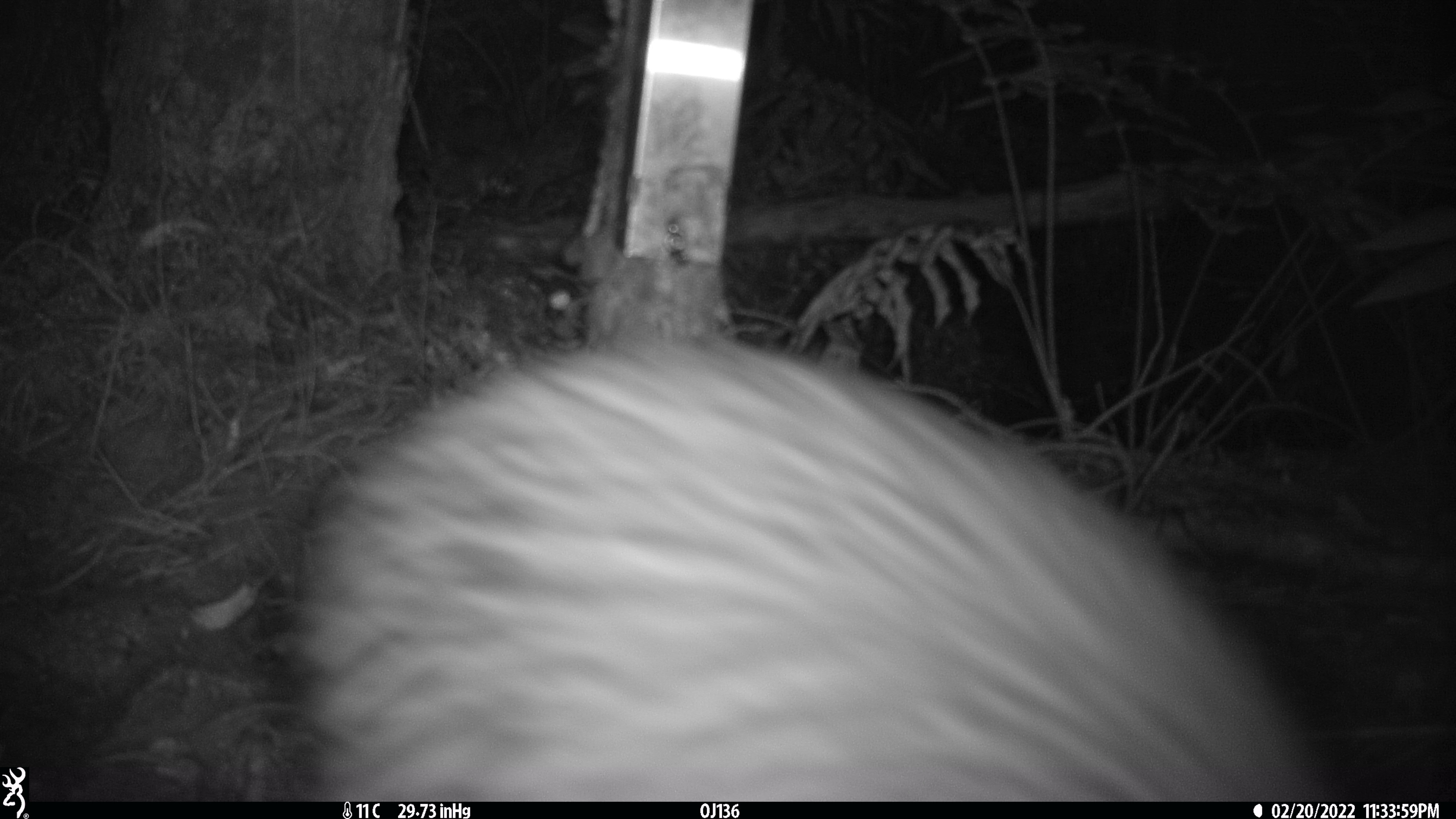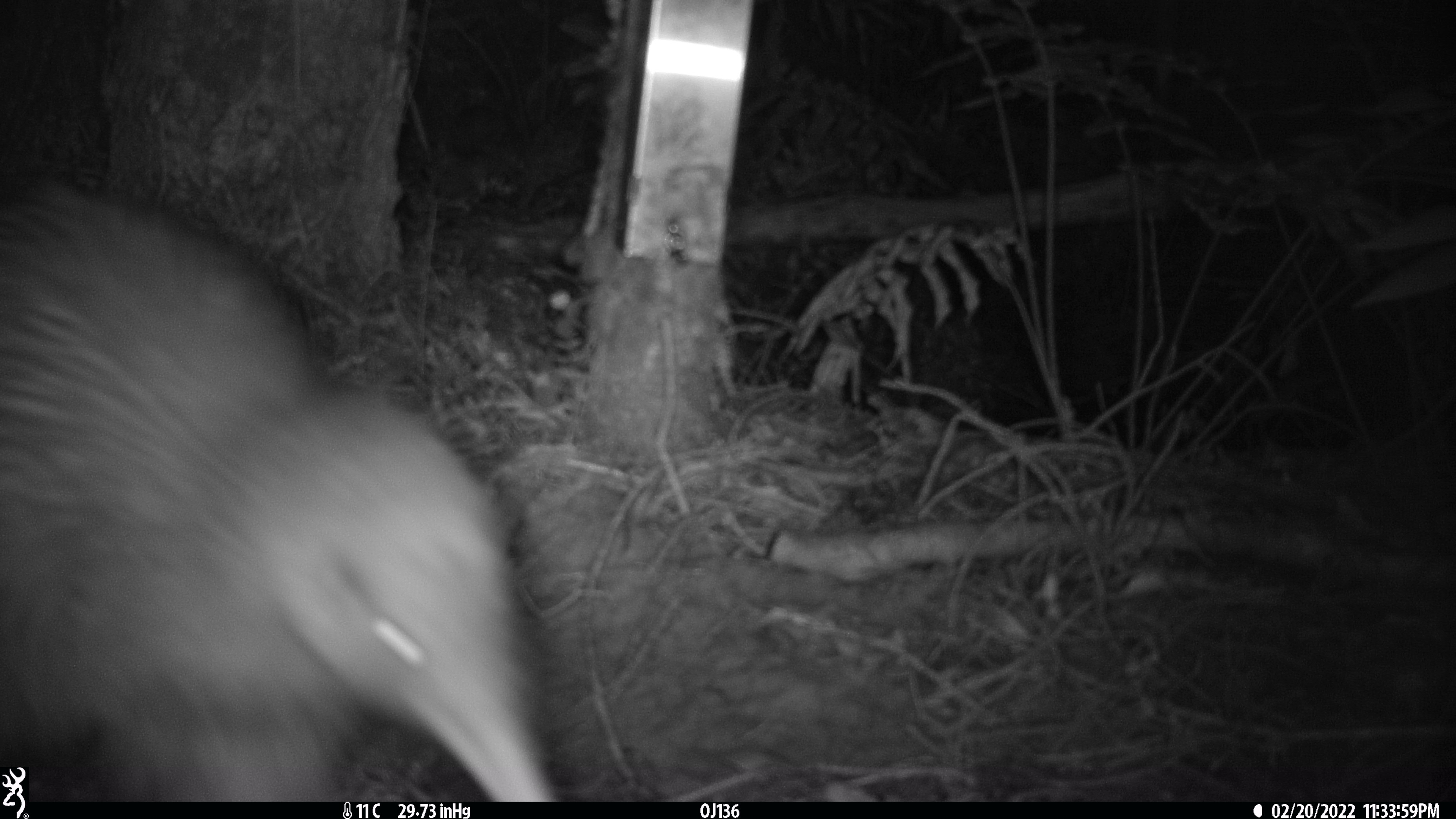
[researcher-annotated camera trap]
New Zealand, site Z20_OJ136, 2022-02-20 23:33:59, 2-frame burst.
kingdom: Animalia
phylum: Chordata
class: Aves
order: Apterygiformes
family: Apterygidae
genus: Apteryx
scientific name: Apteryx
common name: kiwi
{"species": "kiwi (Apteryx)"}